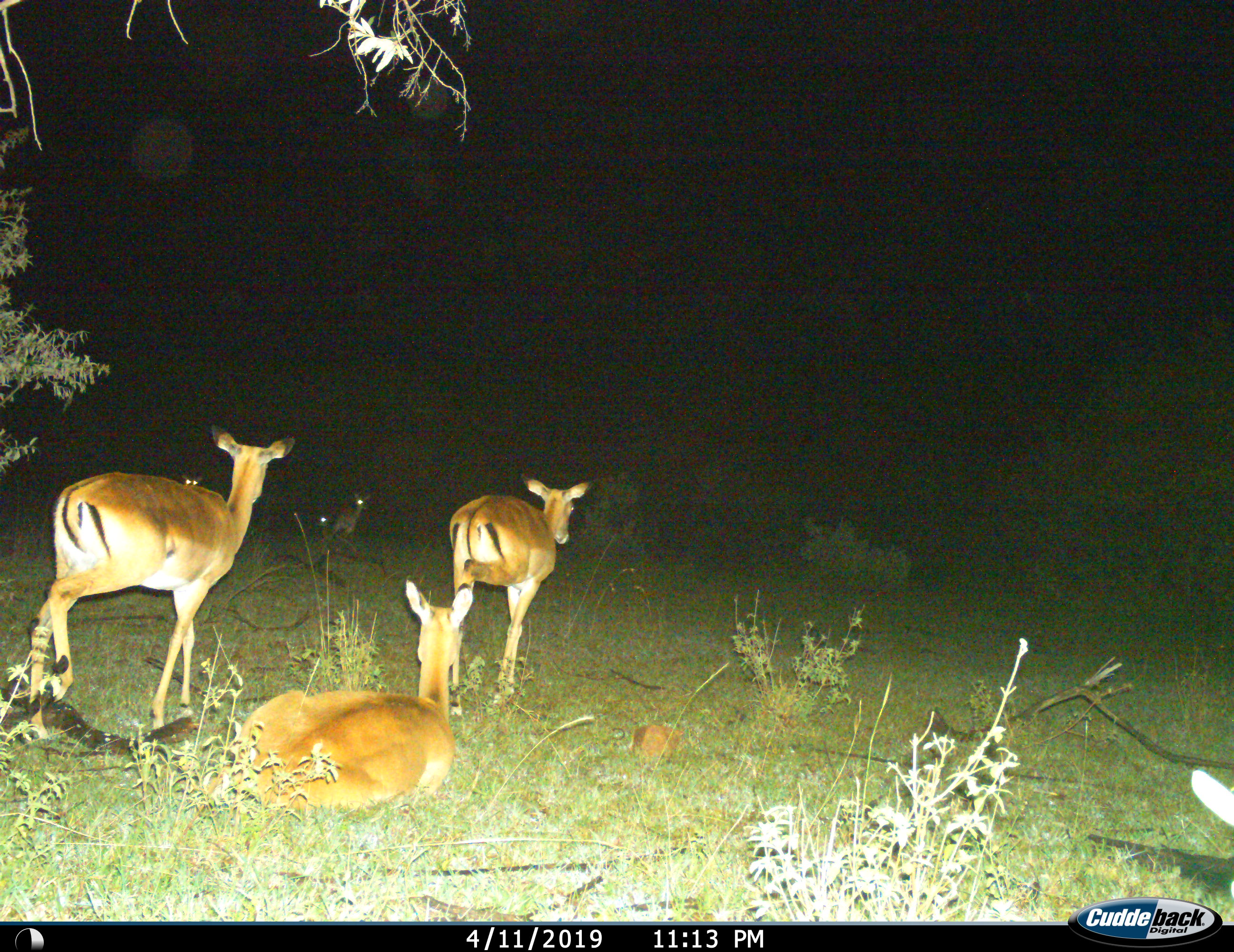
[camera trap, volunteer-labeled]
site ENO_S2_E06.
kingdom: Animalia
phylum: Chordata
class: Mammalia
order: Artiodactyla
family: Bovidae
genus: Aepyceros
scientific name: Aepyceros melampus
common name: impala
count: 6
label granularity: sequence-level